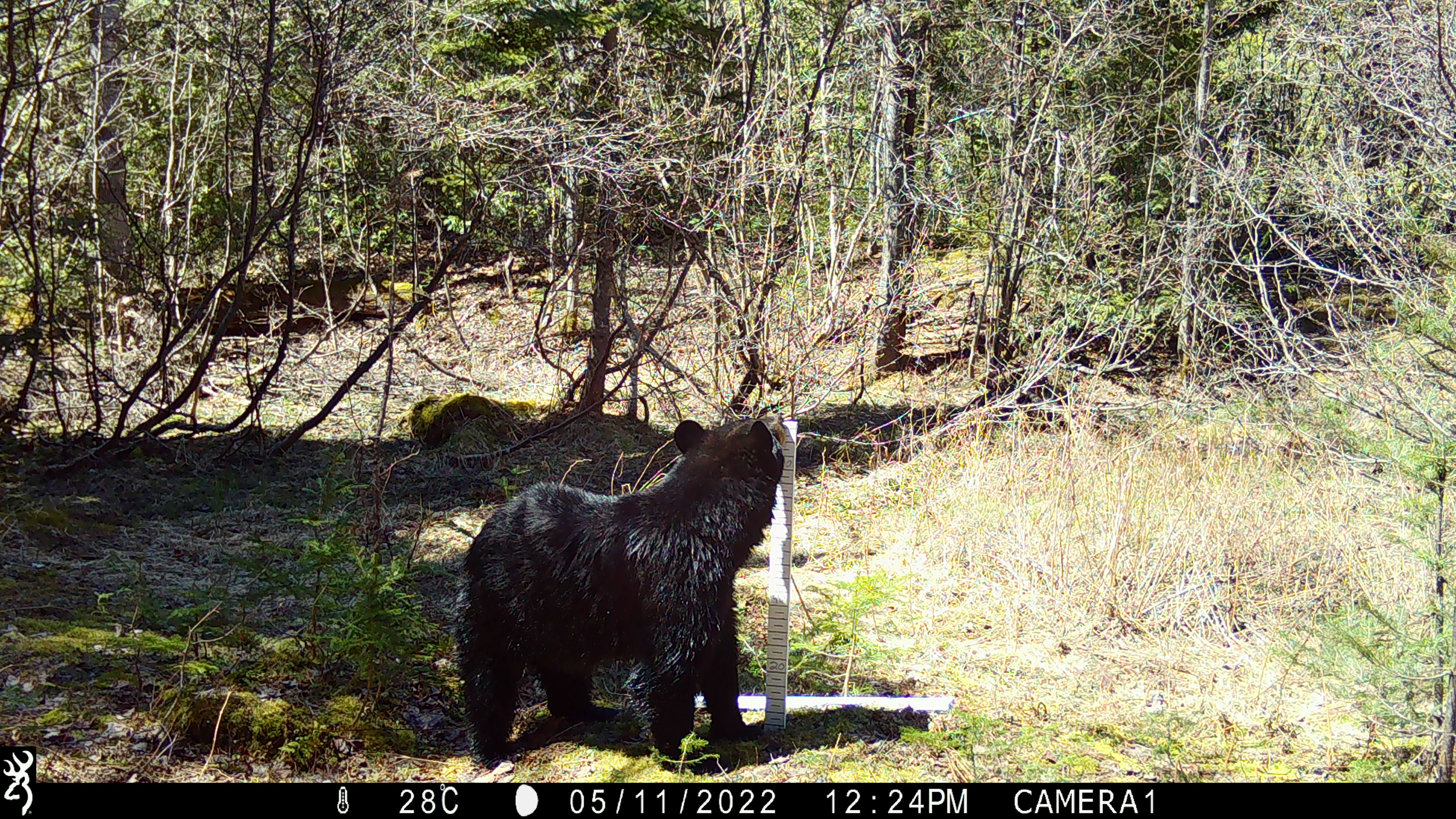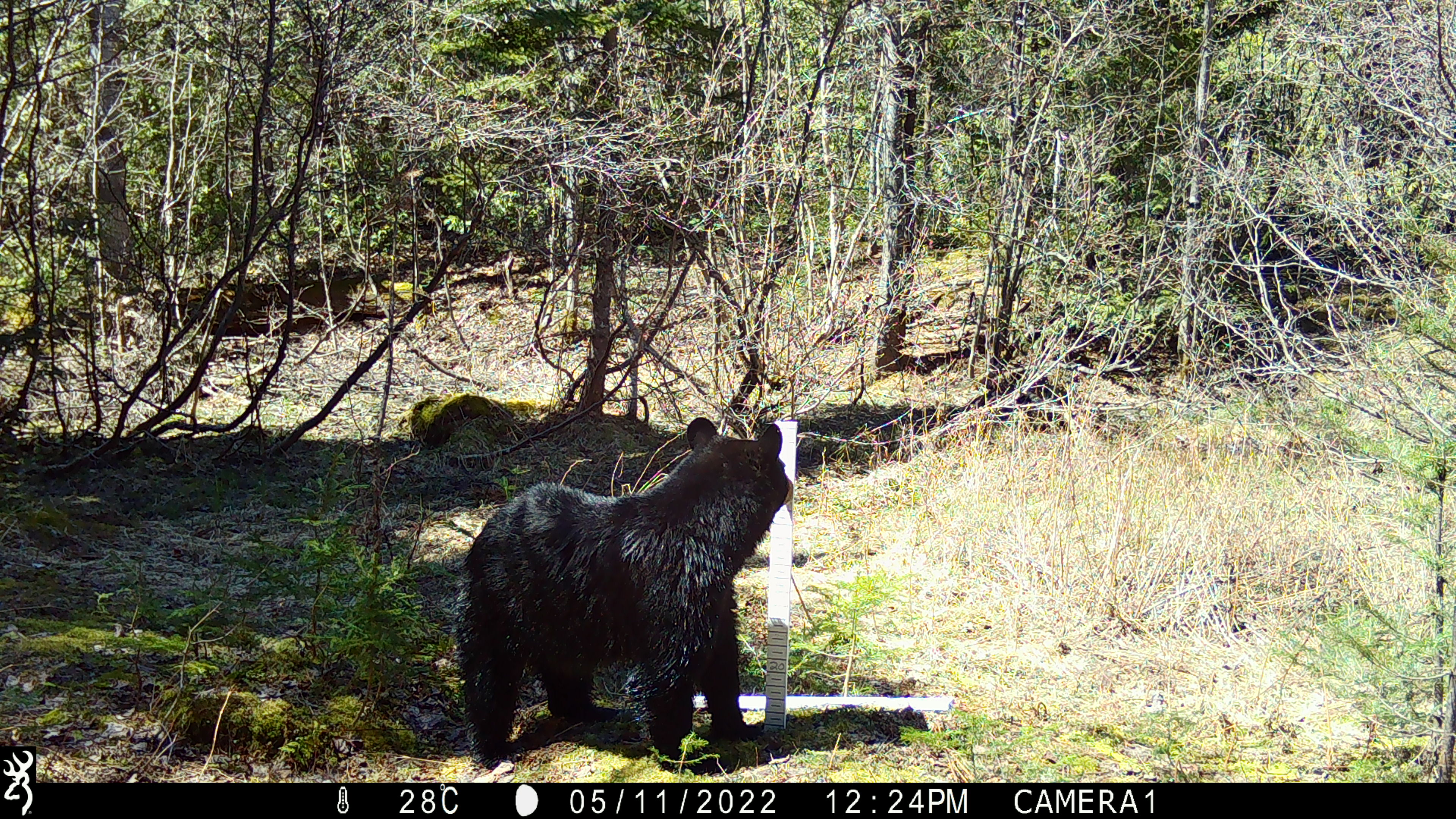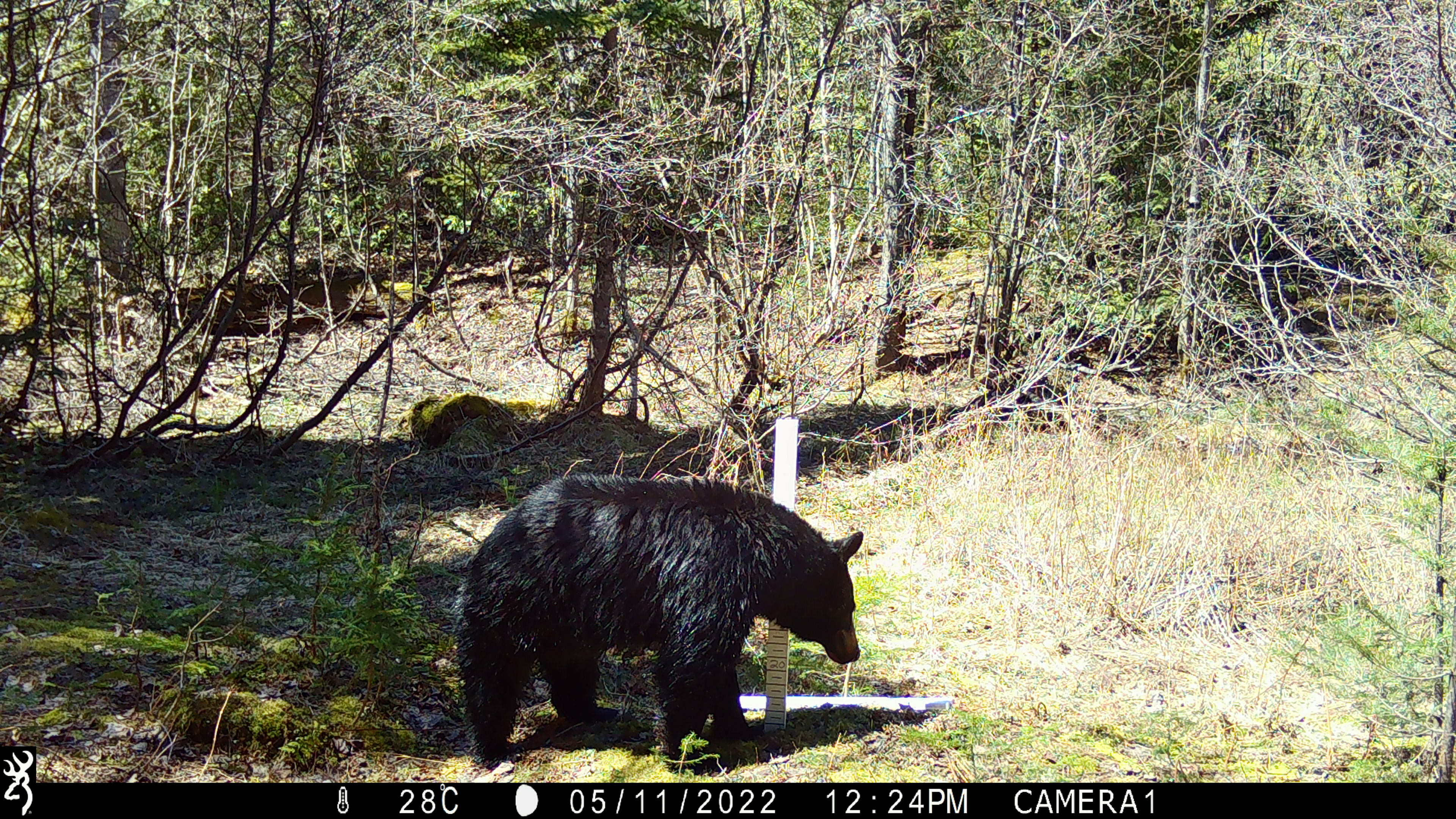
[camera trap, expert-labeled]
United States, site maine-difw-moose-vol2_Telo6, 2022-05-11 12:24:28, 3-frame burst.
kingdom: Animalia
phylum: Chordata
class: Mammalia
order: Carnivora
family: Ursidae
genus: Ursus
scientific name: Ursus americanus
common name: black bear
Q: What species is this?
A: Black bear (Ursus americanus).